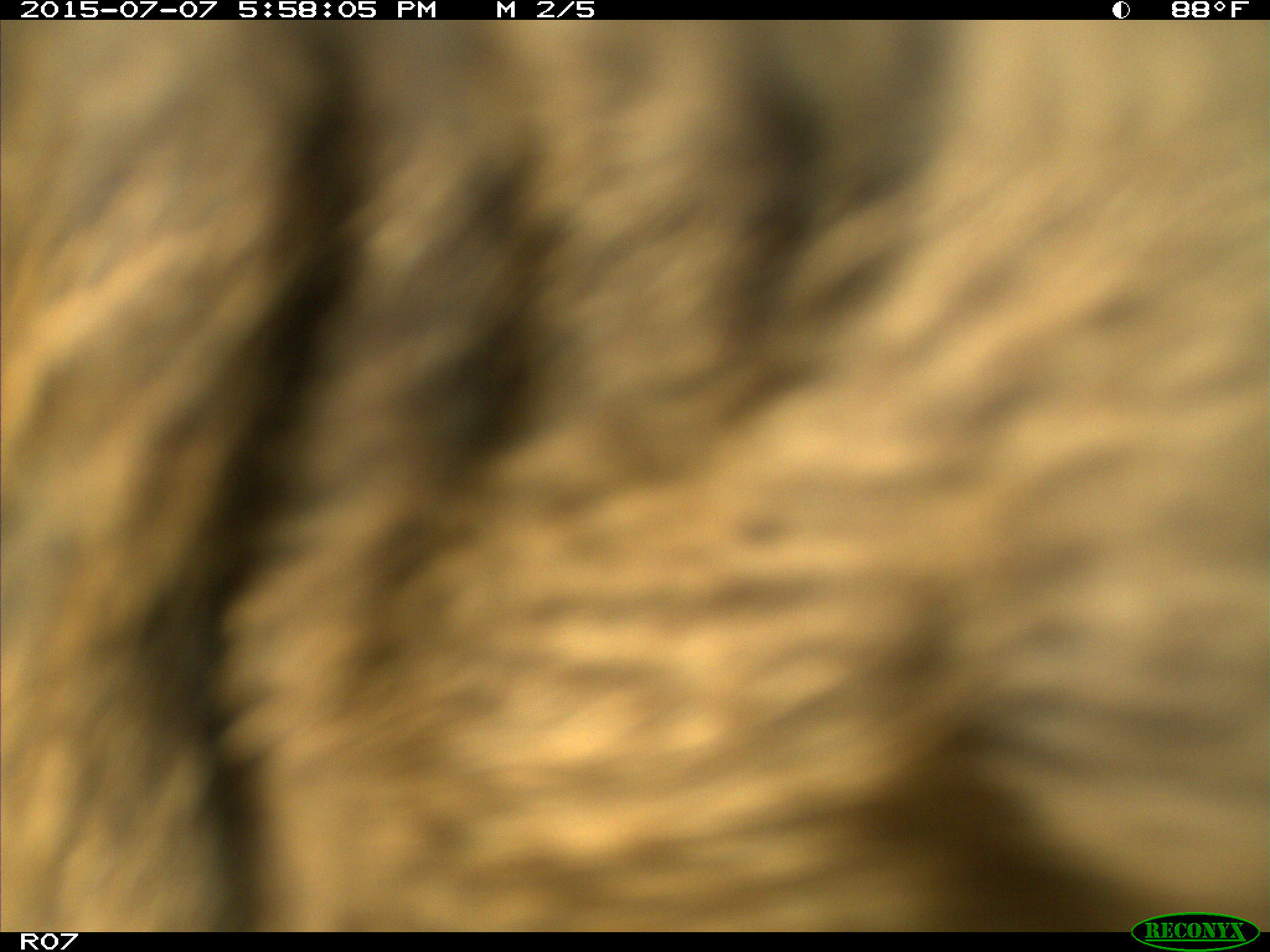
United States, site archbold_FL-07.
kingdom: Animalia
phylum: Chordata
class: Mammalia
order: Artiodactyla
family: Bovidae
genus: Bos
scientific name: Bos taurus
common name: domestic cow